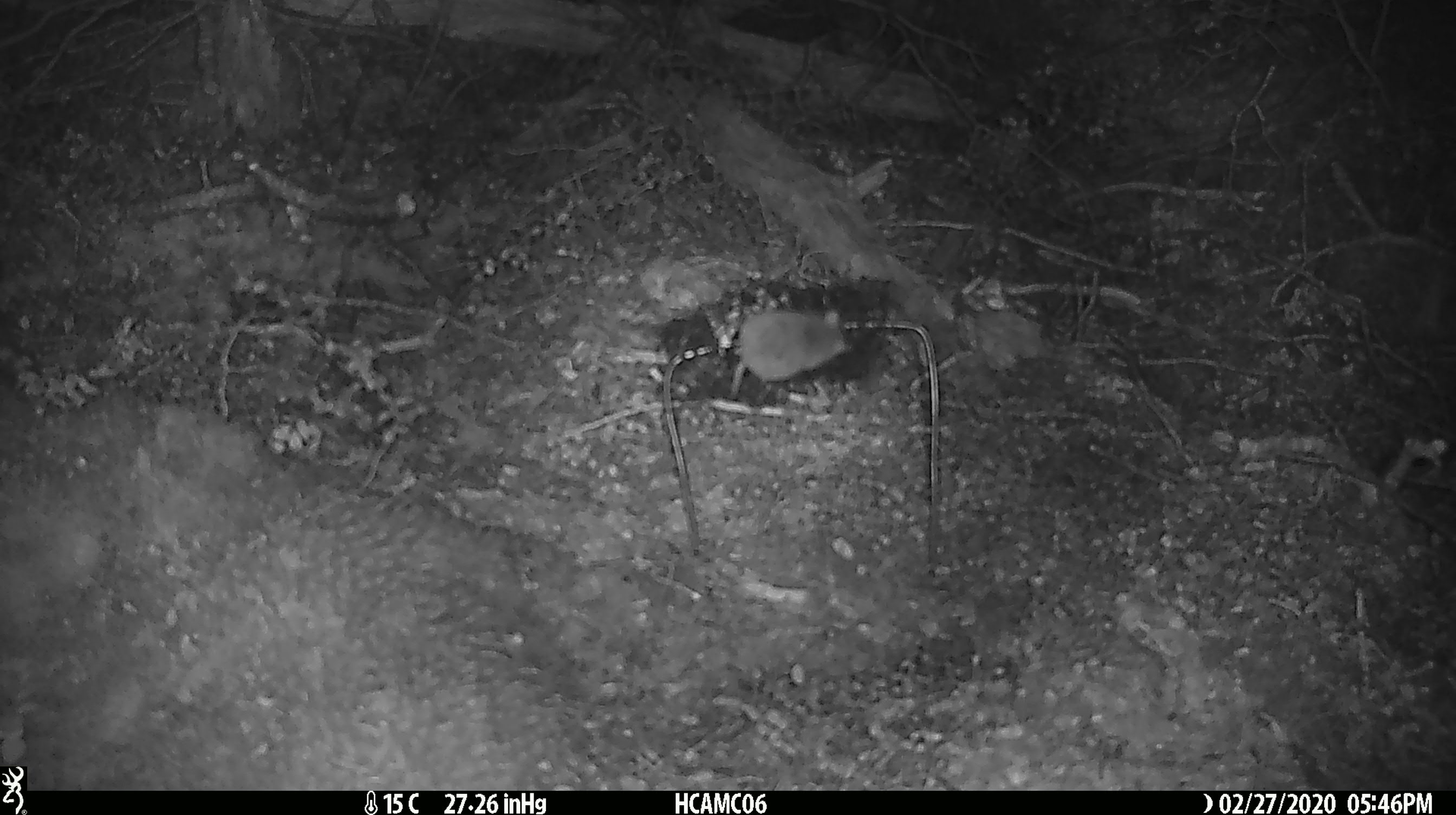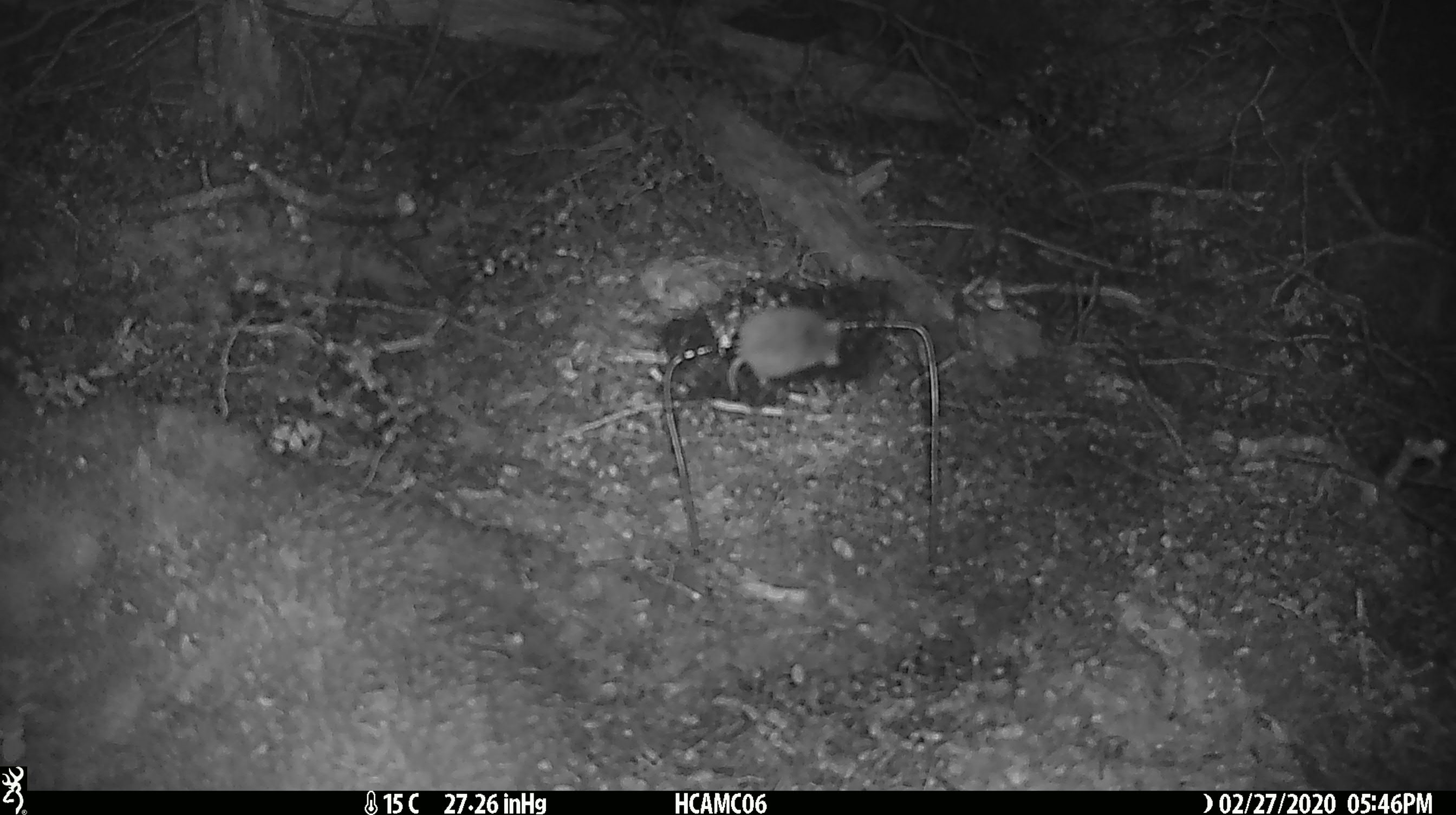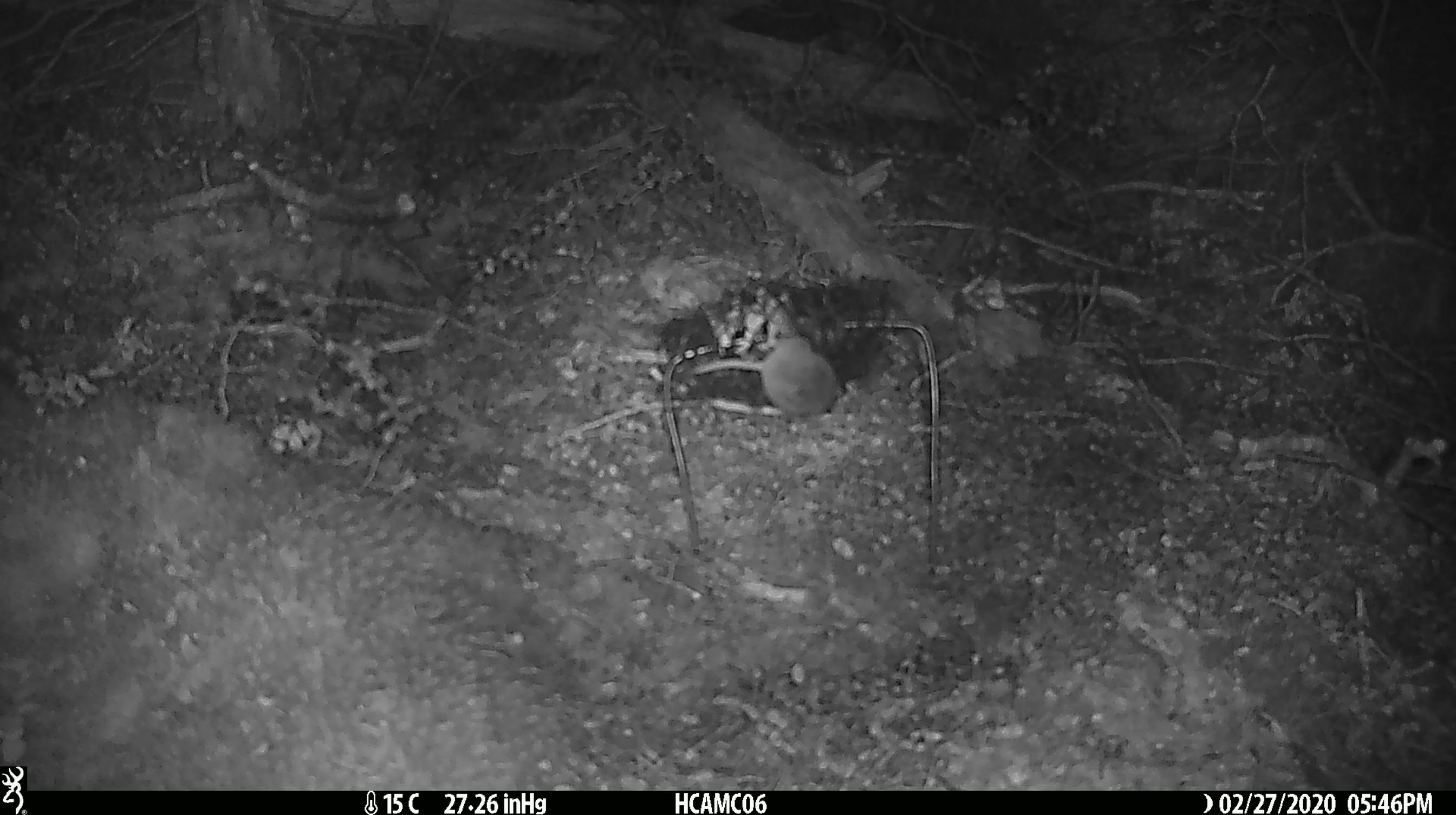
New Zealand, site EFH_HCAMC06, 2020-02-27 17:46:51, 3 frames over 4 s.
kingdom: Animalia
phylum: Chordata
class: Mammalia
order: Rodentia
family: Muridae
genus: Mus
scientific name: Mus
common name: mouse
Mouse (Mus).